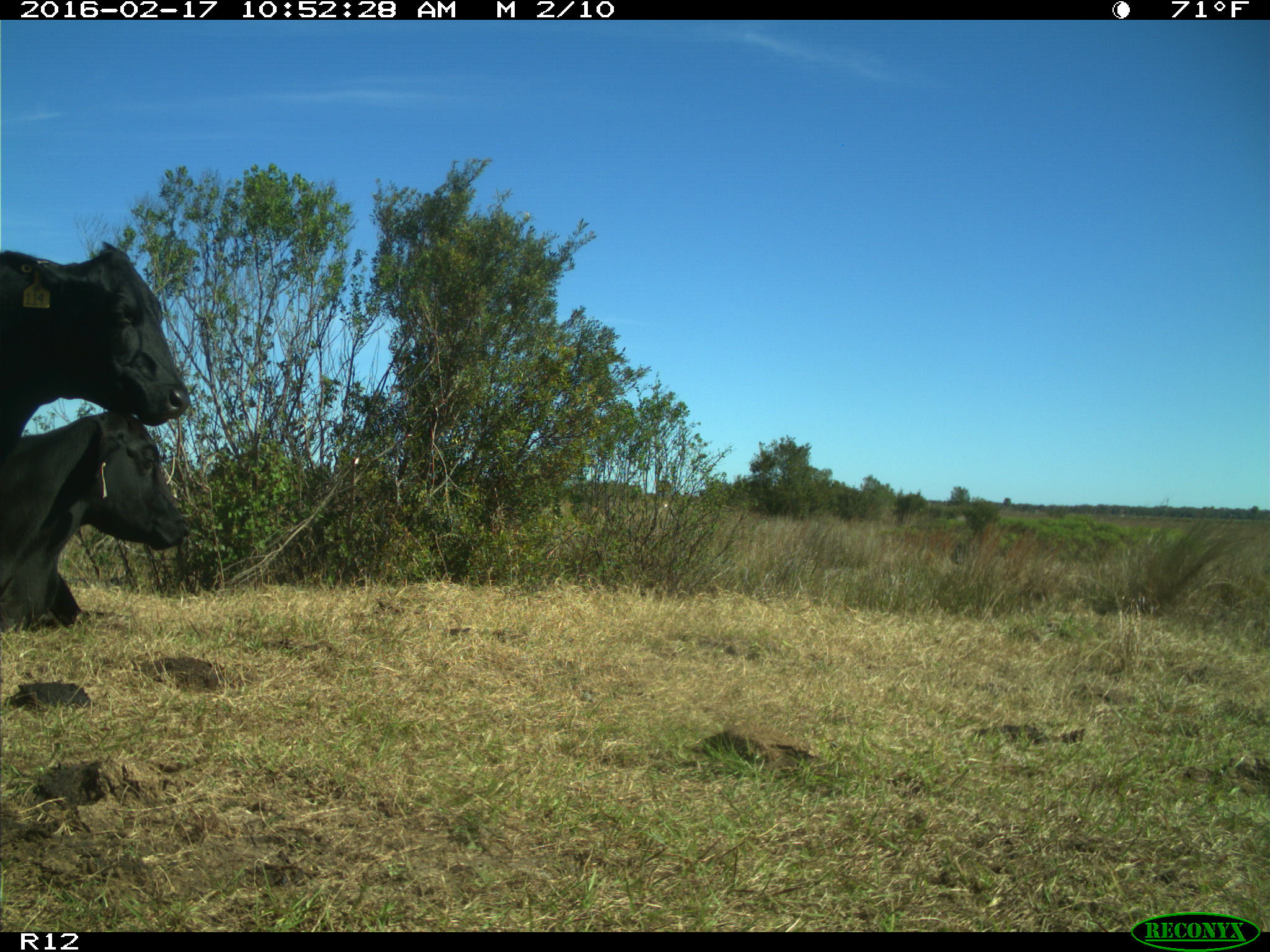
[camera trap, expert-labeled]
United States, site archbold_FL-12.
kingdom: Animalia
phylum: Chordata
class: Mammalia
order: Artiodactyla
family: Bovidae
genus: Bos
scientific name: Bos taurus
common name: domestic cow